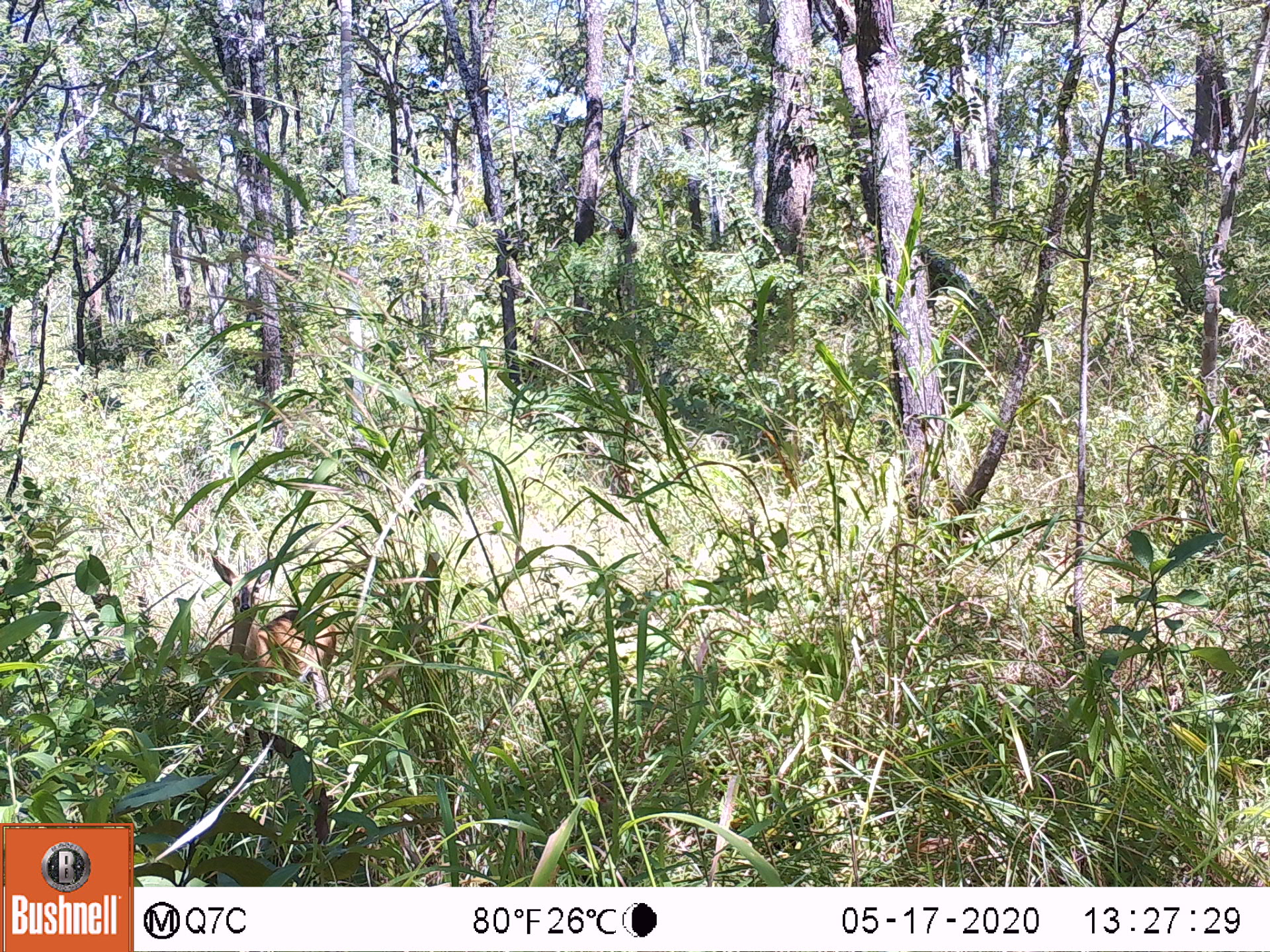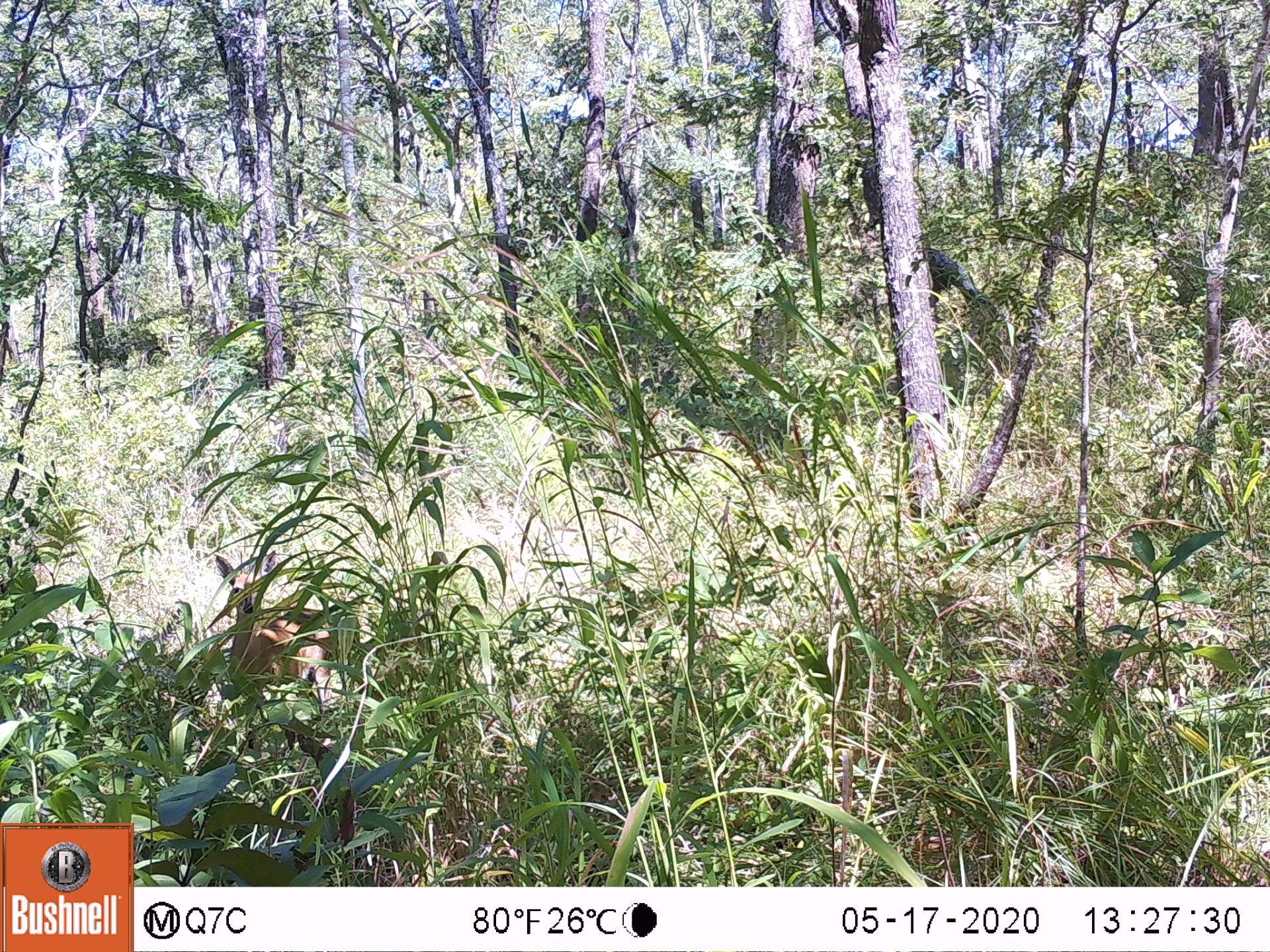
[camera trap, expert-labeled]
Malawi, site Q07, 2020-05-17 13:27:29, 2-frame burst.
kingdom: Animalia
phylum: Chordata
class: Mammalia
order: Artiodactyla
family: Bovidae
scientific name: Antilopinae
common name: small antelope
Small antelope (Antilopinae), count 1.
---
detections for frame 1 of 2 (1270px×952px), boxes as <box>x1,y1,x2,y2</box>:
small antelope: <box>201,544,350,745</box>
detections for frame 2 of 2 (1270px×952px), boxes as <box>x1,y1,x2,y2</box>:
small antelope: <box>205,544,353,723</box>